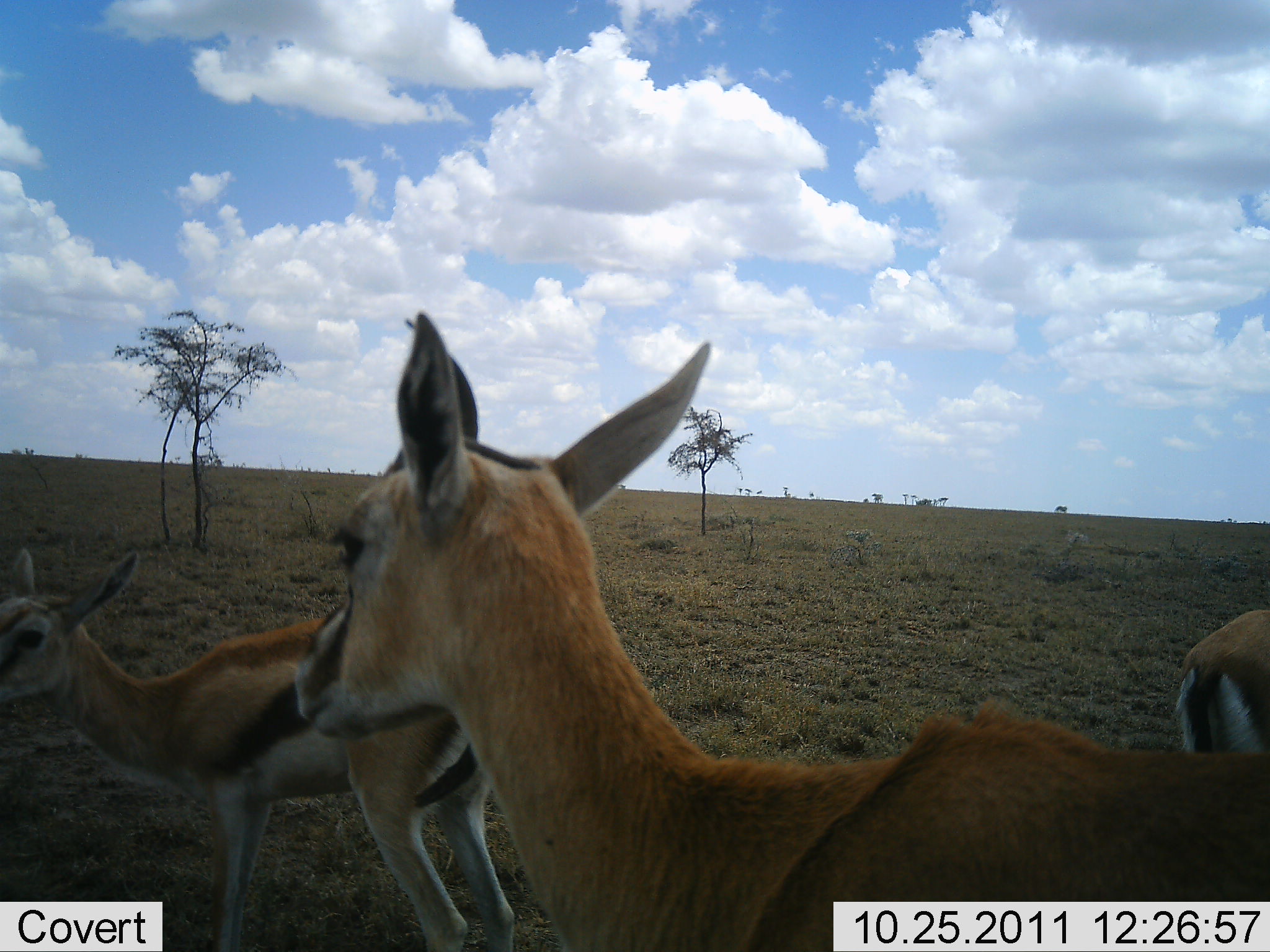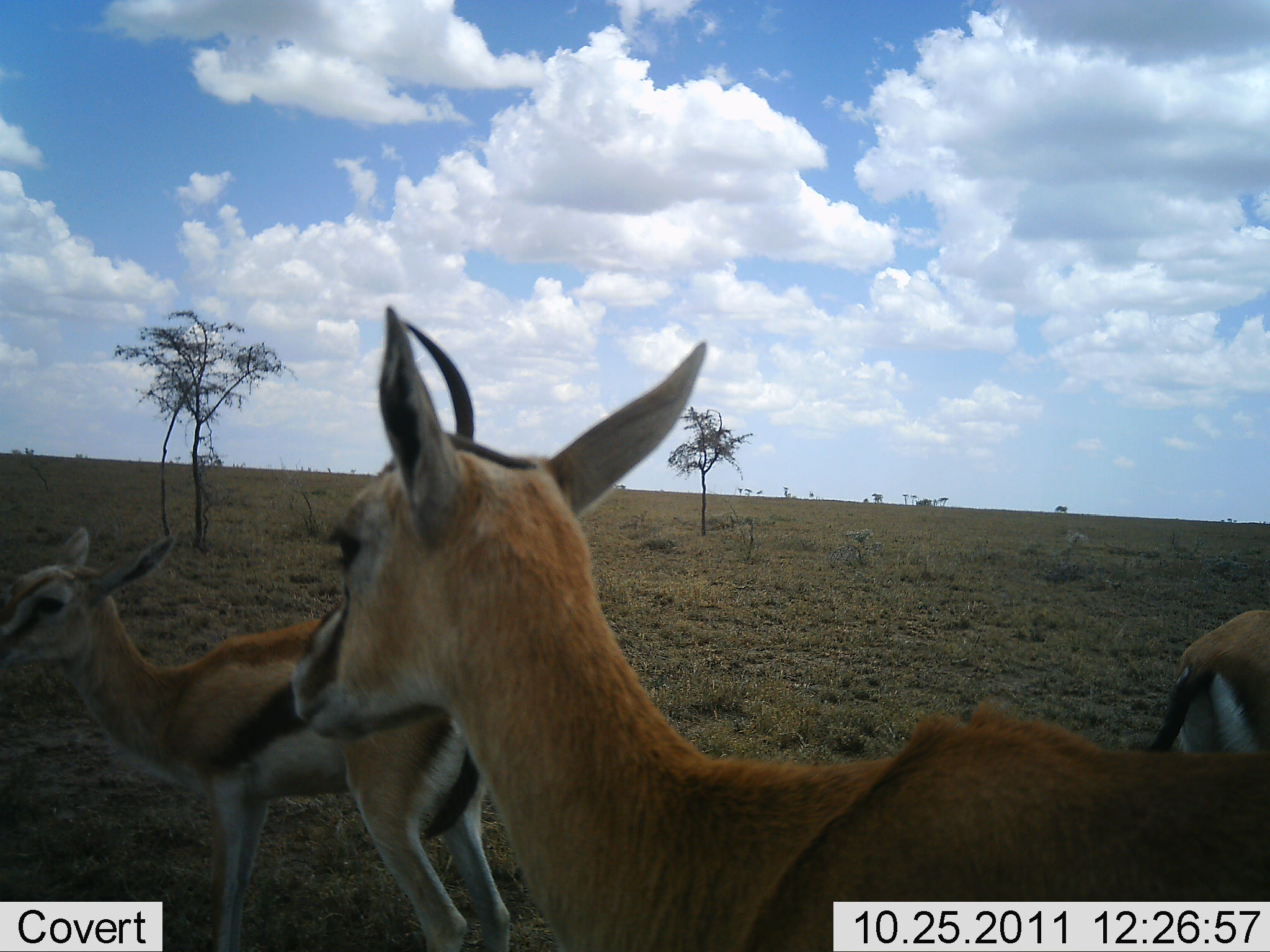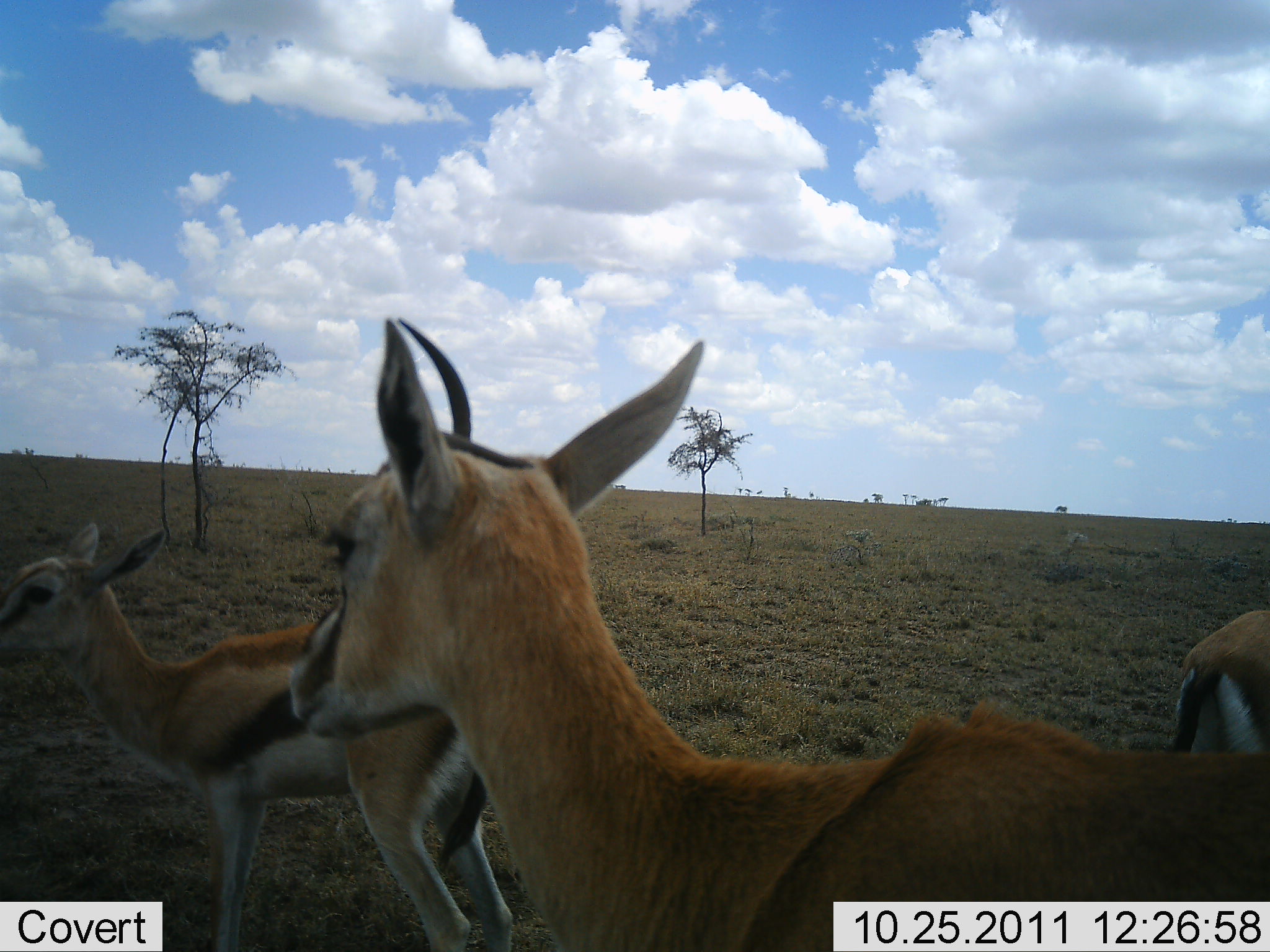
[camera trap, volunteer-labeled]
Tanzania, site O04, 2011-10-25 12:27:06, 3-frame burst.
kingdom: Animalia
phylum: Chordata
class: Mammalia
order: Artiodactyla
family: Bovidae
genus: Eudorcas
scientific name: Eudorcas thomsonii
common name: thomson's gazelle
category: gazellethomsons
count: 3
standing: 100%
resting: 0%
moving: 0%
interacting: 0%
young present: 0%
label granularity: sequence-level